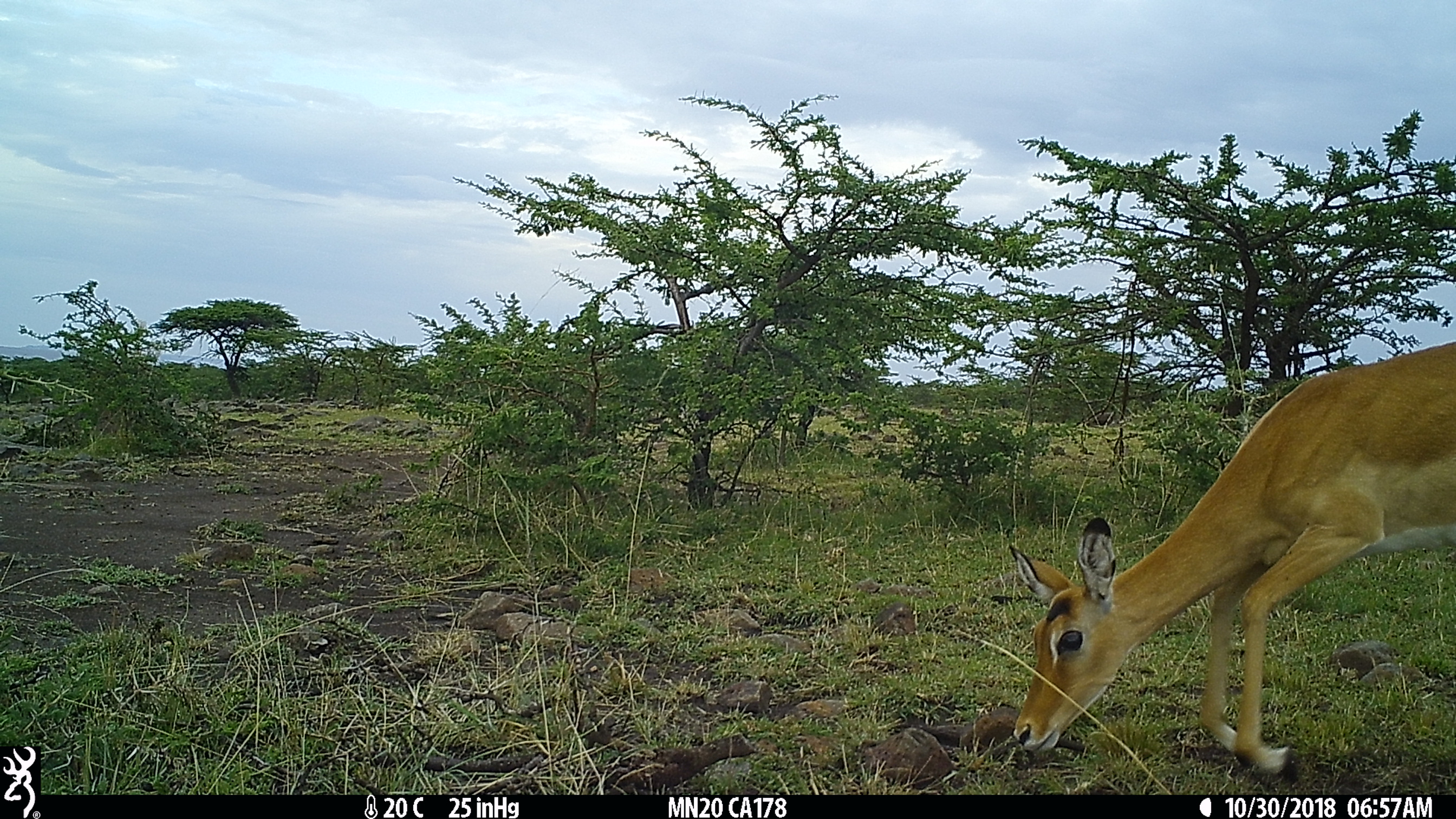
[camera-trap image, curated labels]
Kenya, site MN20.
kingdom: Animalia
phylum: Chordata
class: Mammalia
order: Artiodactyla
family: Bovidae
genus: Aepyceros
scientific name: Aepyceros melampus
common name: impala